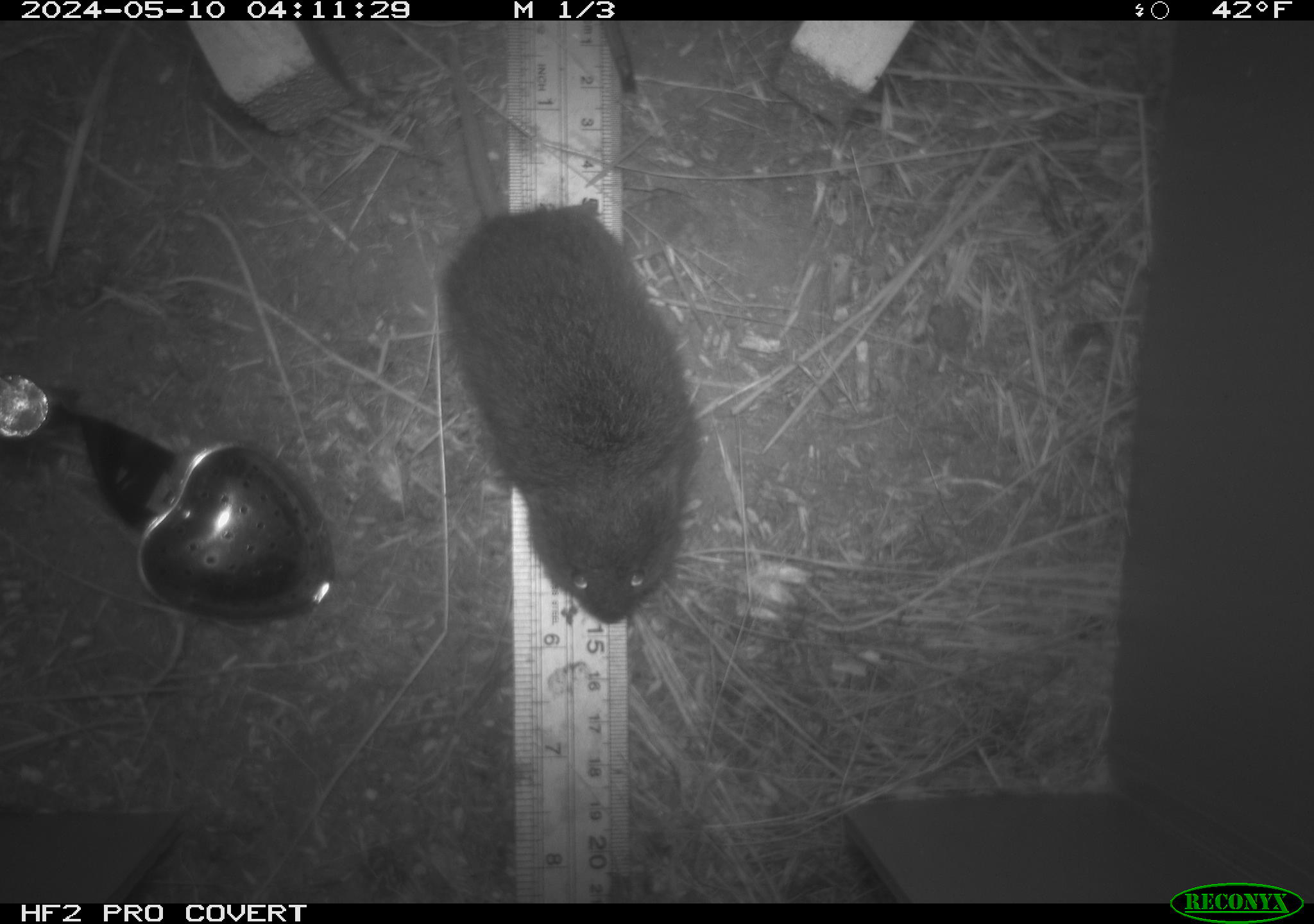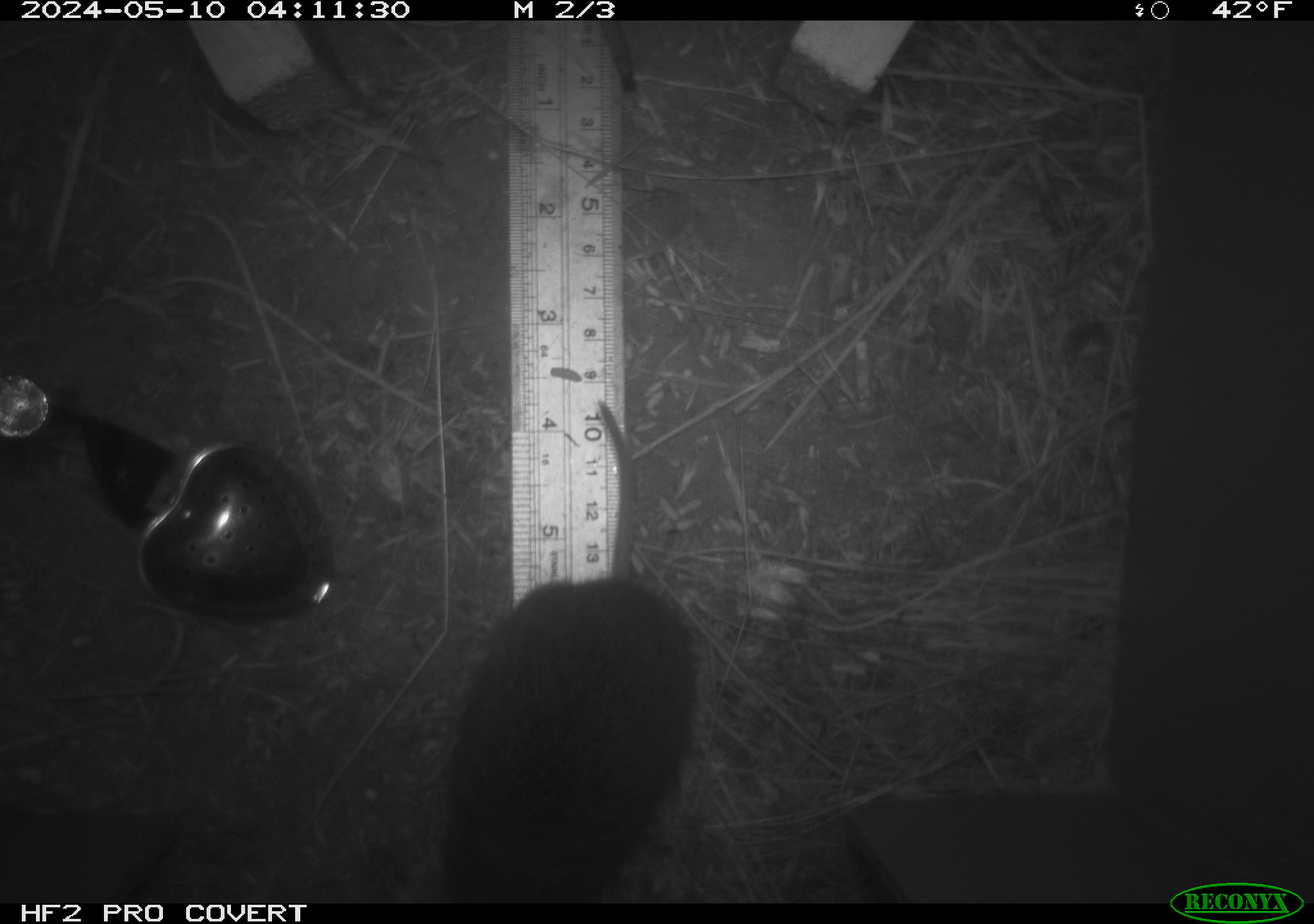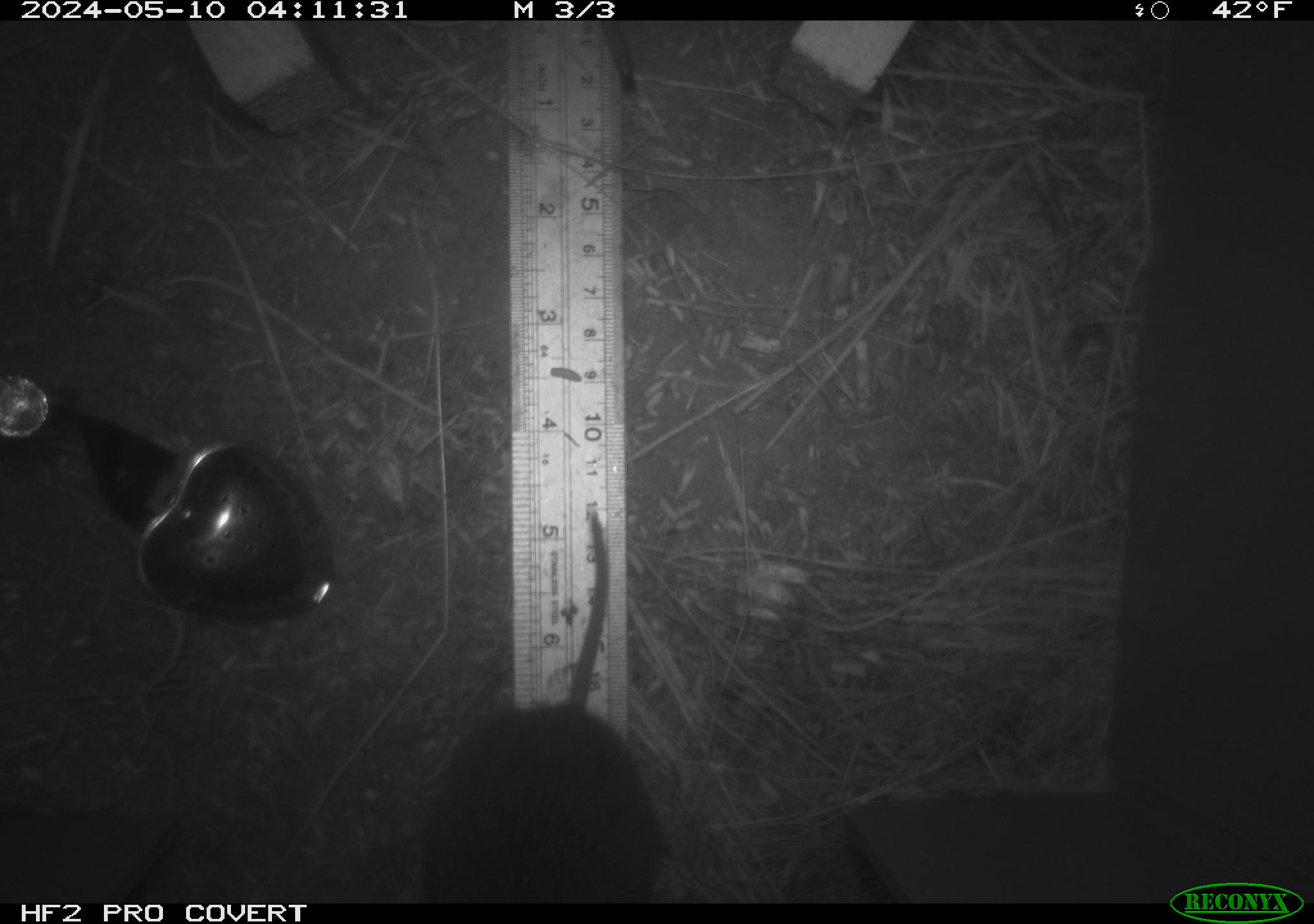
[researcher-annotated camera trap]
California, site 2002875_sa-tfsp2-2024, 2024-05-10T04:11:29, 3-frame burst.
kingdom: Animalia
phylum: Chordata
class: Mammalia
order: Rodentia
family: Cricetidae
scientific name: Arvicolinae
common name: voles, lemmings, and muskrats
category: arvicolinae subfamily